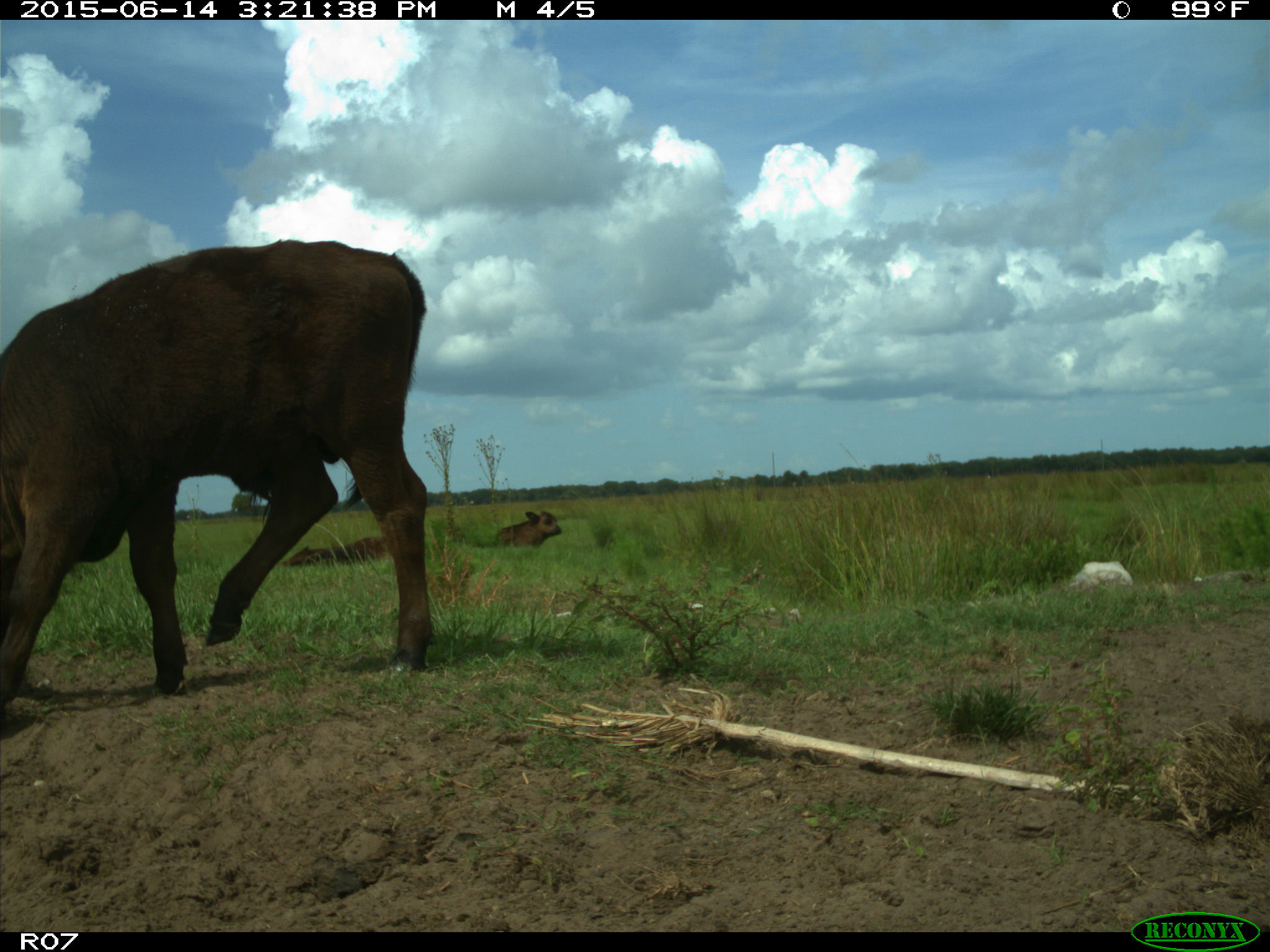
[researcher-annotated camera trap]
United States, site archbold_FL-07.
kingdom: Animalia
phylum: Chordata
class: Mammalia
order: Artiodactyla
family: Bovidae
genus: Bos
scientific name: Bos taurus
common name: domestic cow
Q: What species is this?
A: Bos taurus (domestic cow).